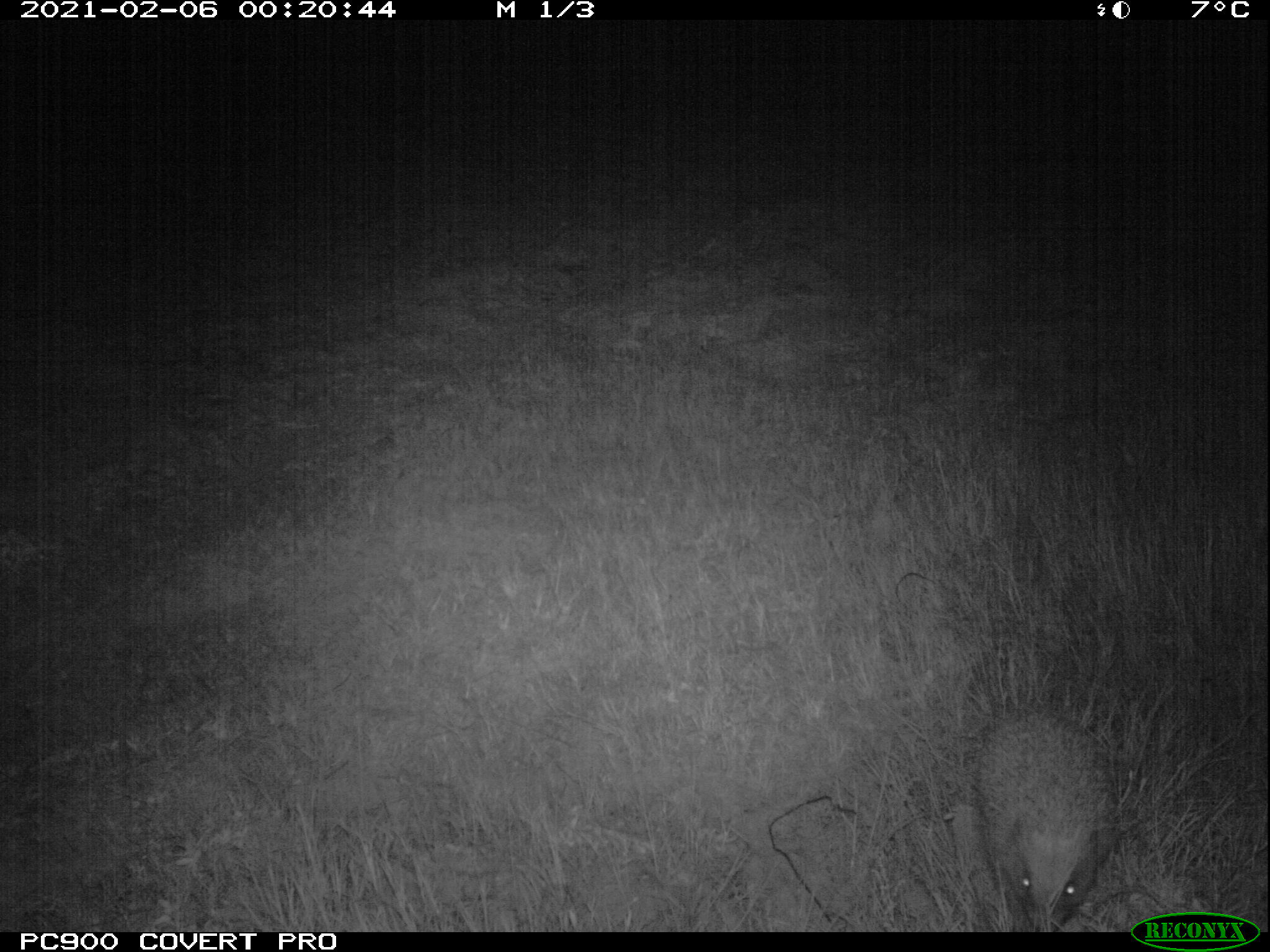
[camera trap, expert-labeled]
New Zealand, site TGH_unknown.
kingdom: Animalia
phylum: Chordata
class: Mammalia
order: Eulipotyphla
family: Erinaceidae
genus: Erinaceus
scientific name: Erinaceus europaeus europaeus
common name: european hedgehog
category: hedgehog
Hedgehog (european hedgehog) (Erinaceus europaeus europaeus).